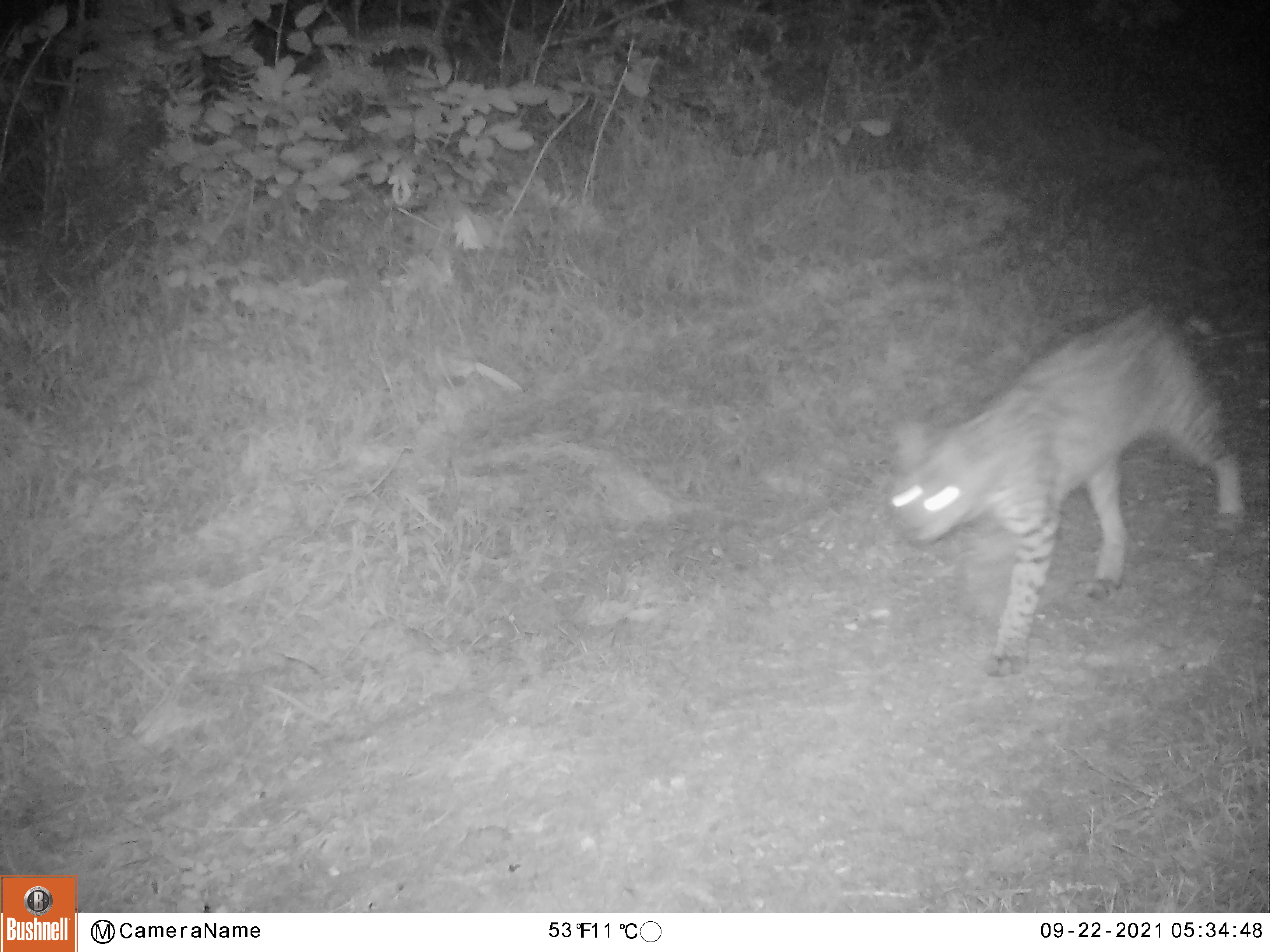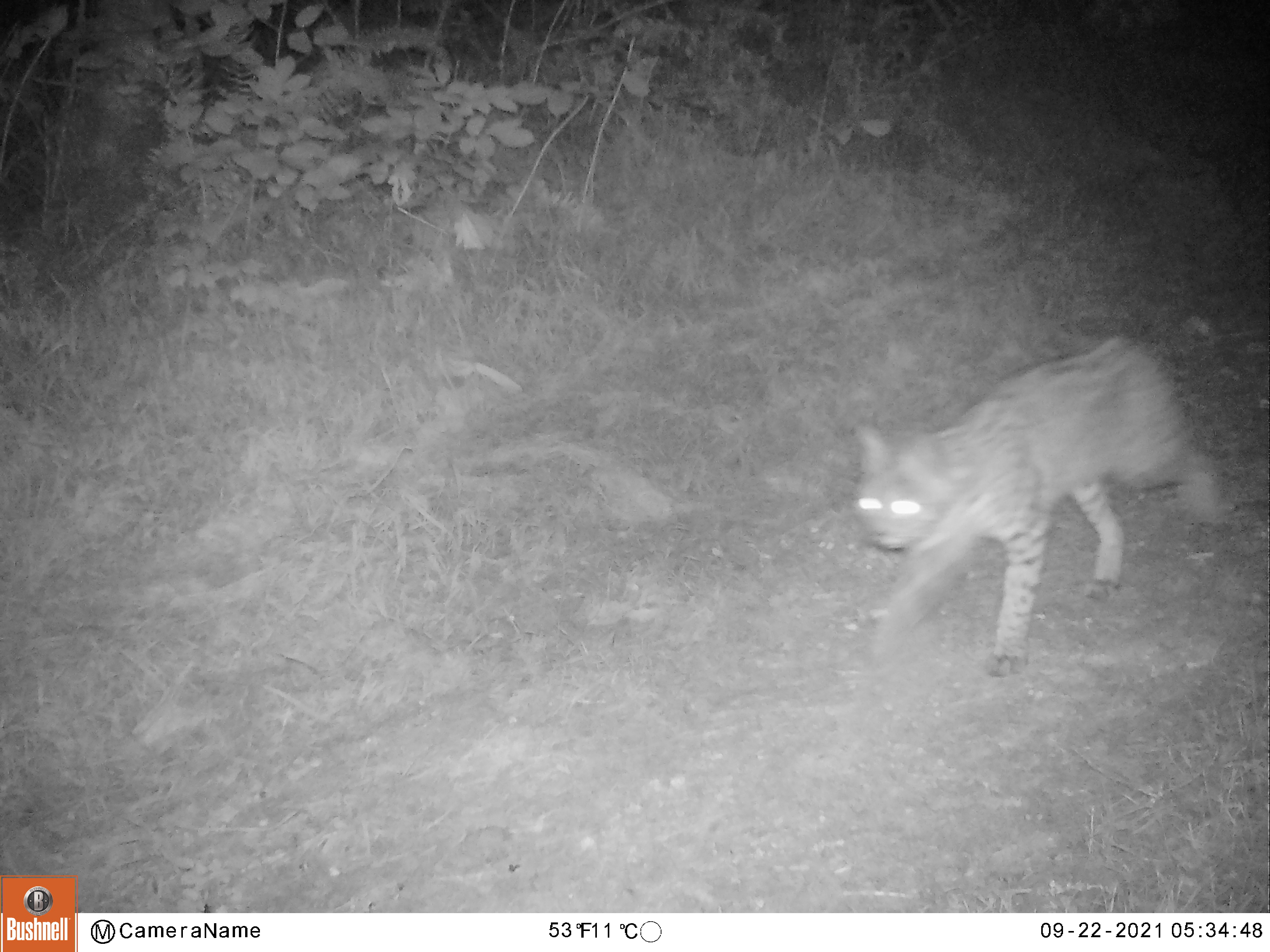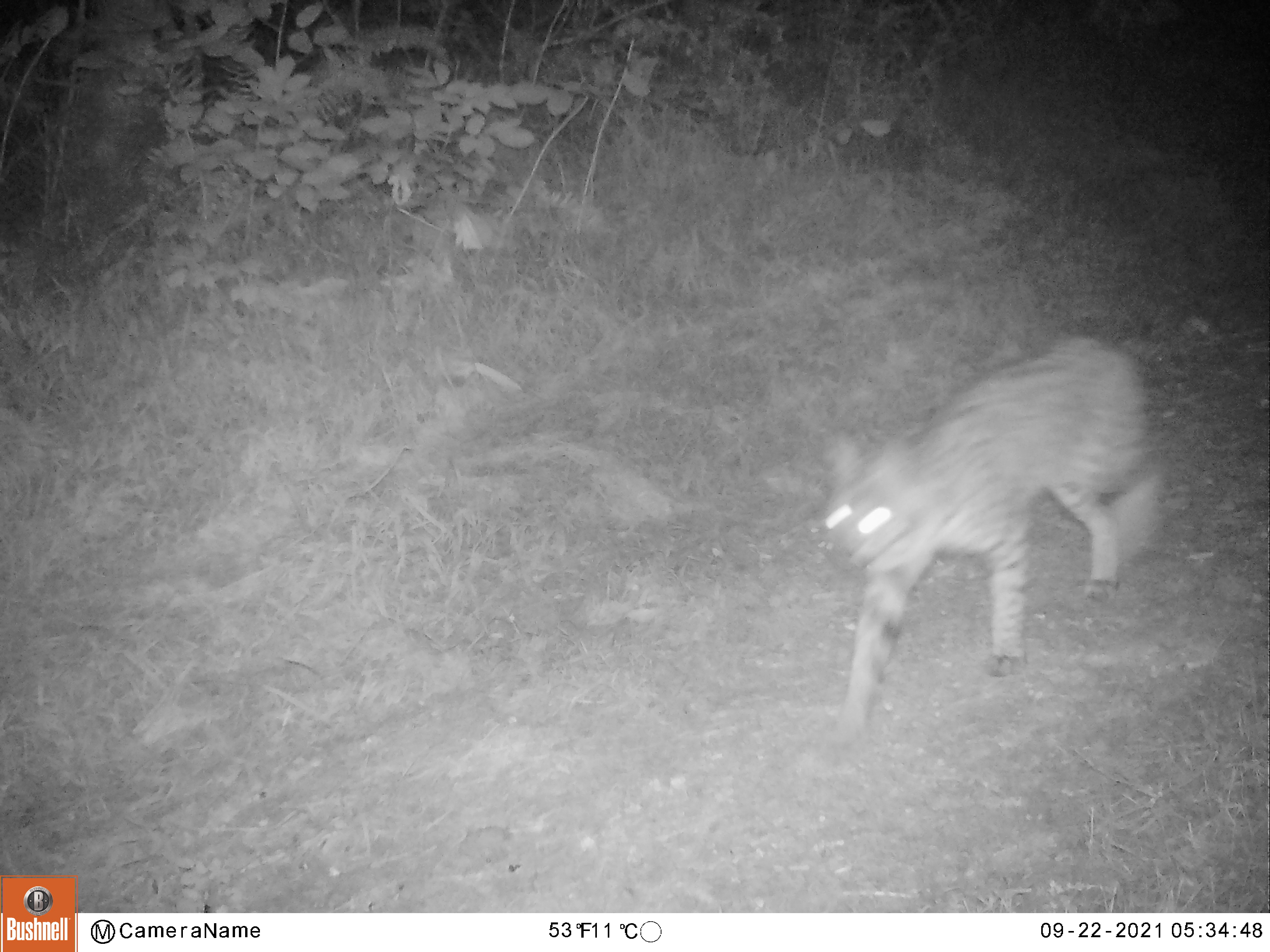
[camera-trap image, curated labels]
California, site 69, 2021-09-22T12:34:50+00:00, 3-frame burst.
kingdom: Animalia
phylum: Chordata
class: Mammalia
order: Carnivora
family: Felidae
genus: Lynx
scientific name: Lynx rufus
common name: bobcat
Bobcat (Lynx rufus).